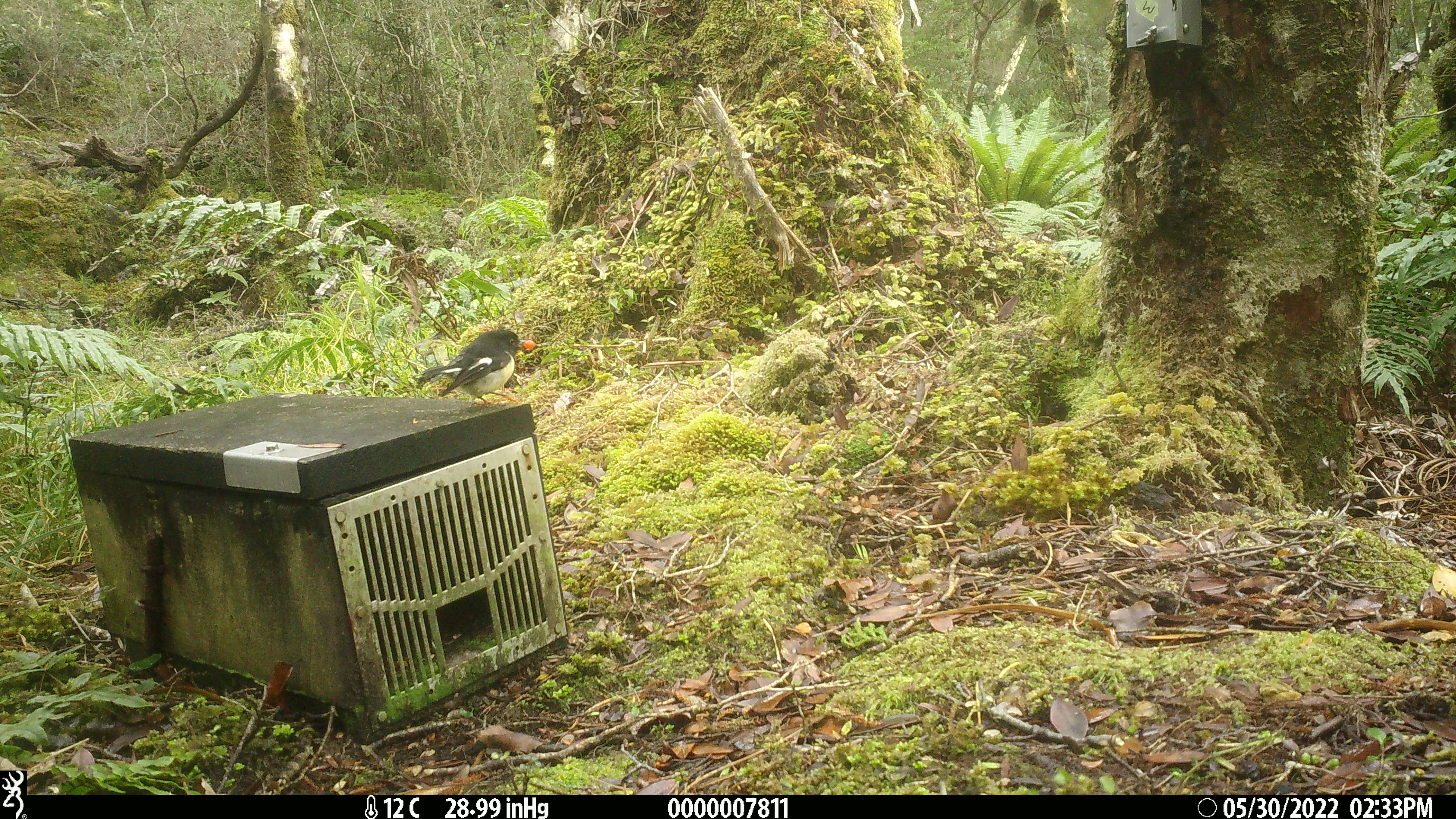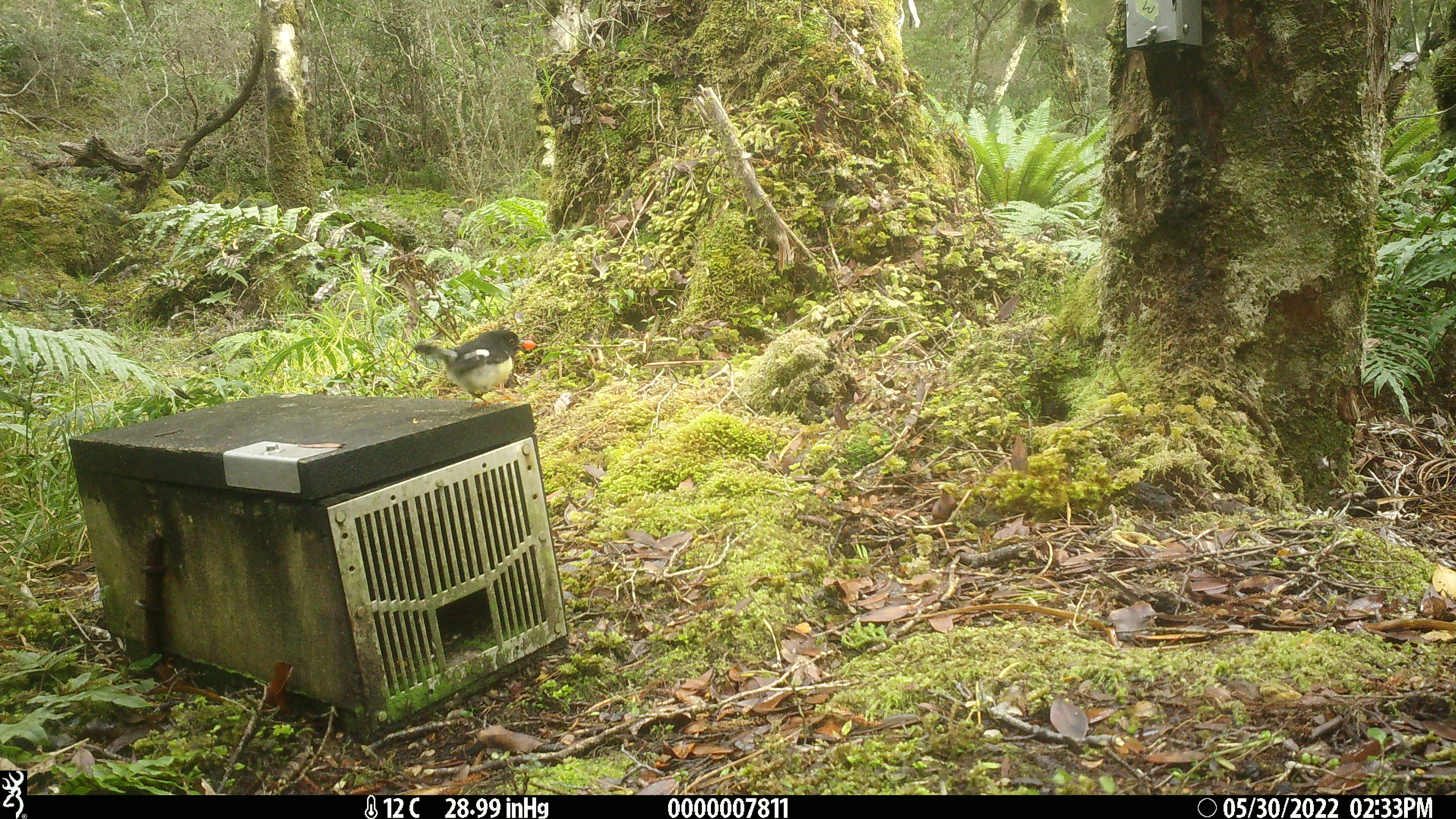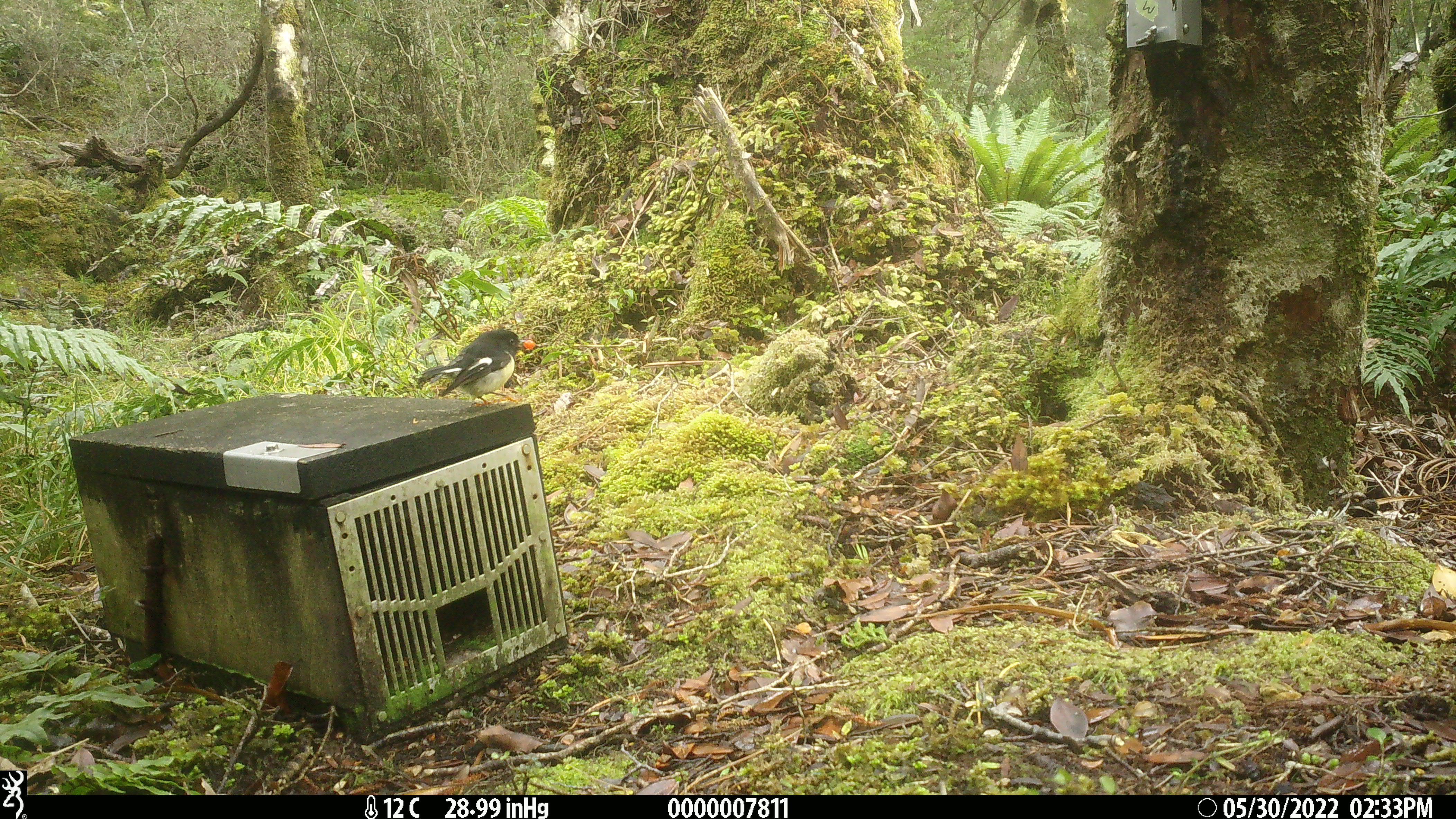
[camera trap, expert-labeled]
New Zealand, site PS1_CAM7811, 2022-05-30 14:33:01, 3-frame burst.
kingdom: Animalia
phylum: Chordata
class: Aves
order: Passeriformes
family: Petroicidae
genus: Petroica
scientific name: Petroica macrocephala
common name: tomtit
Tomtit (Petroica macrocephala).